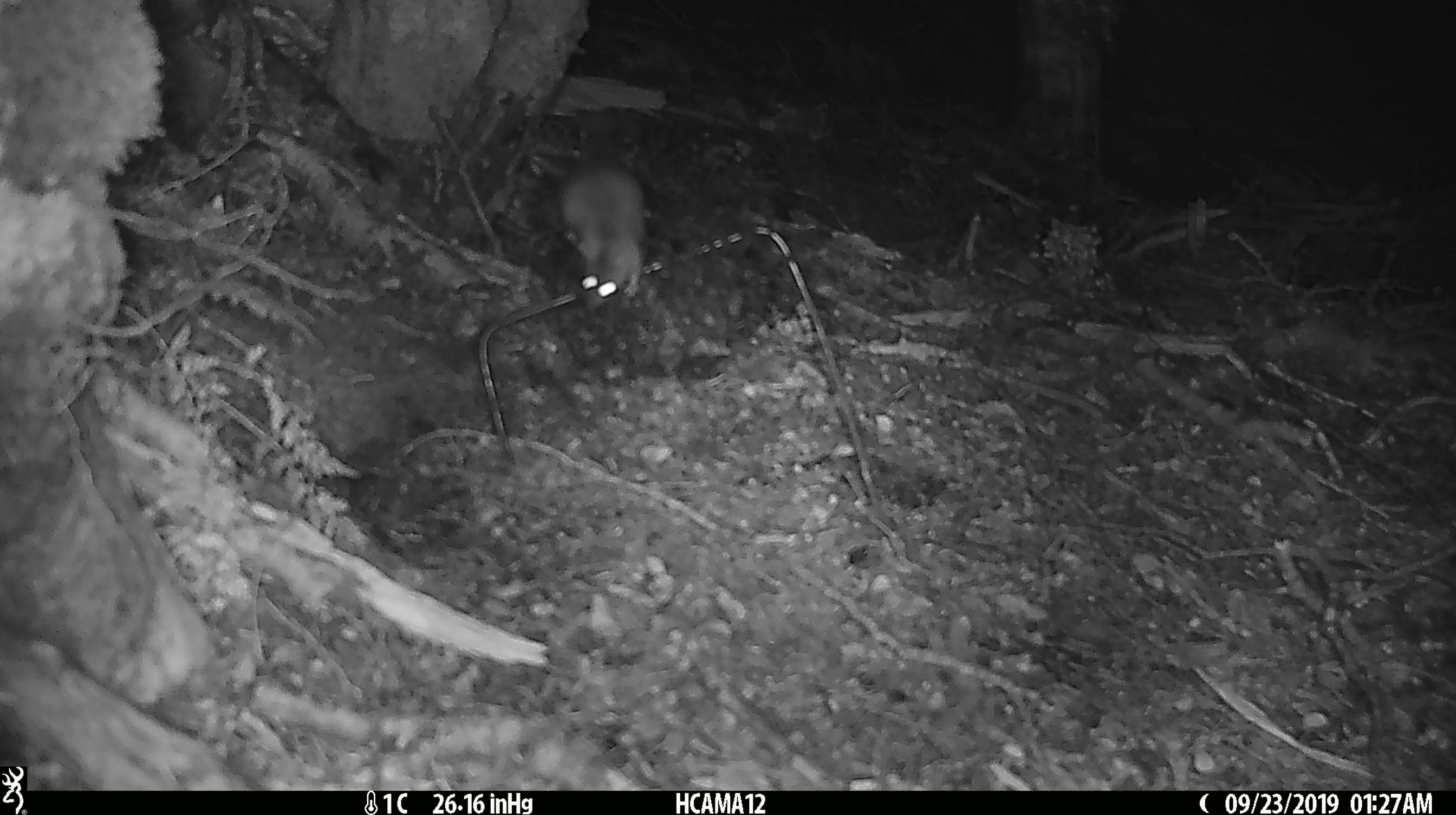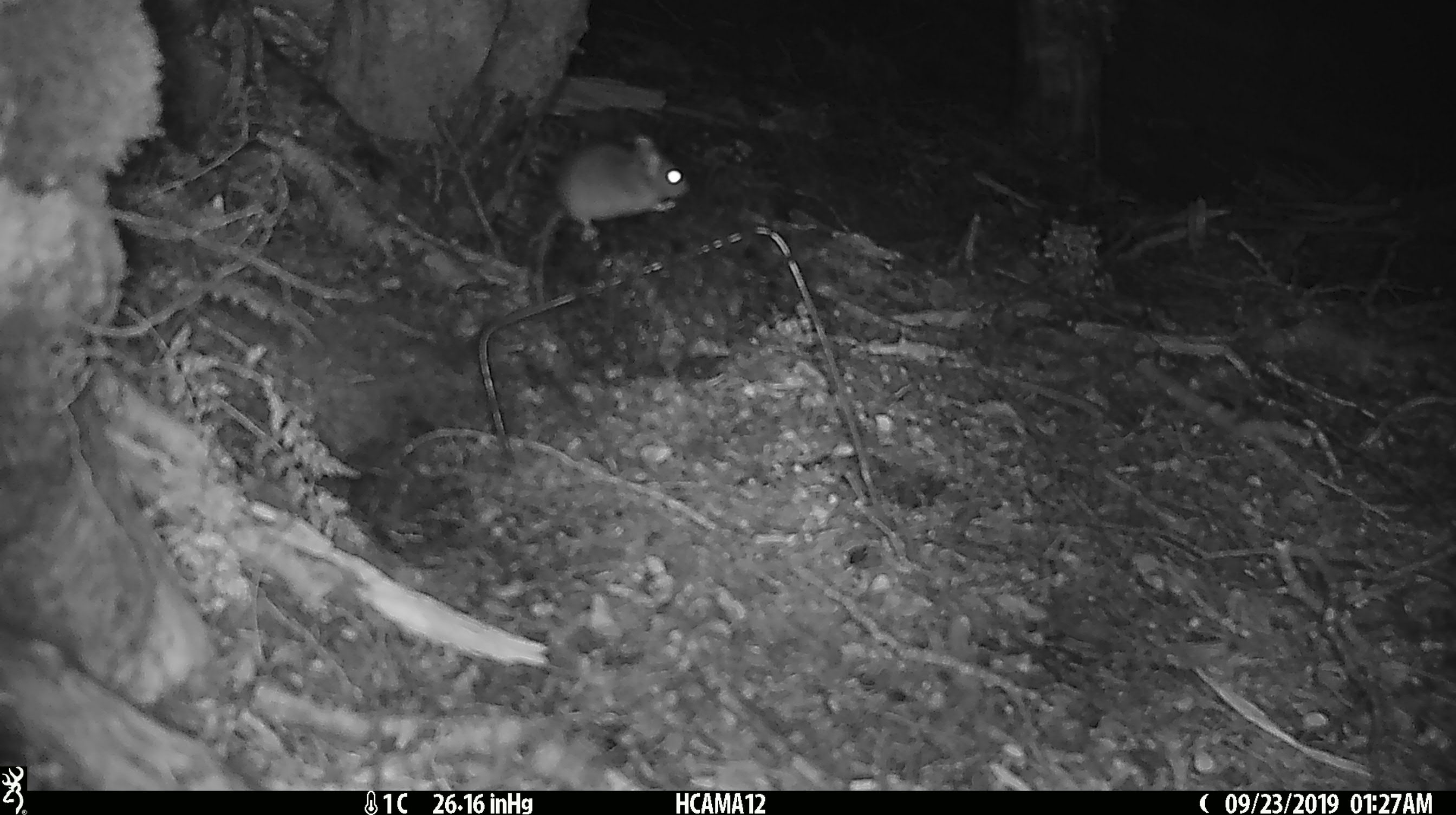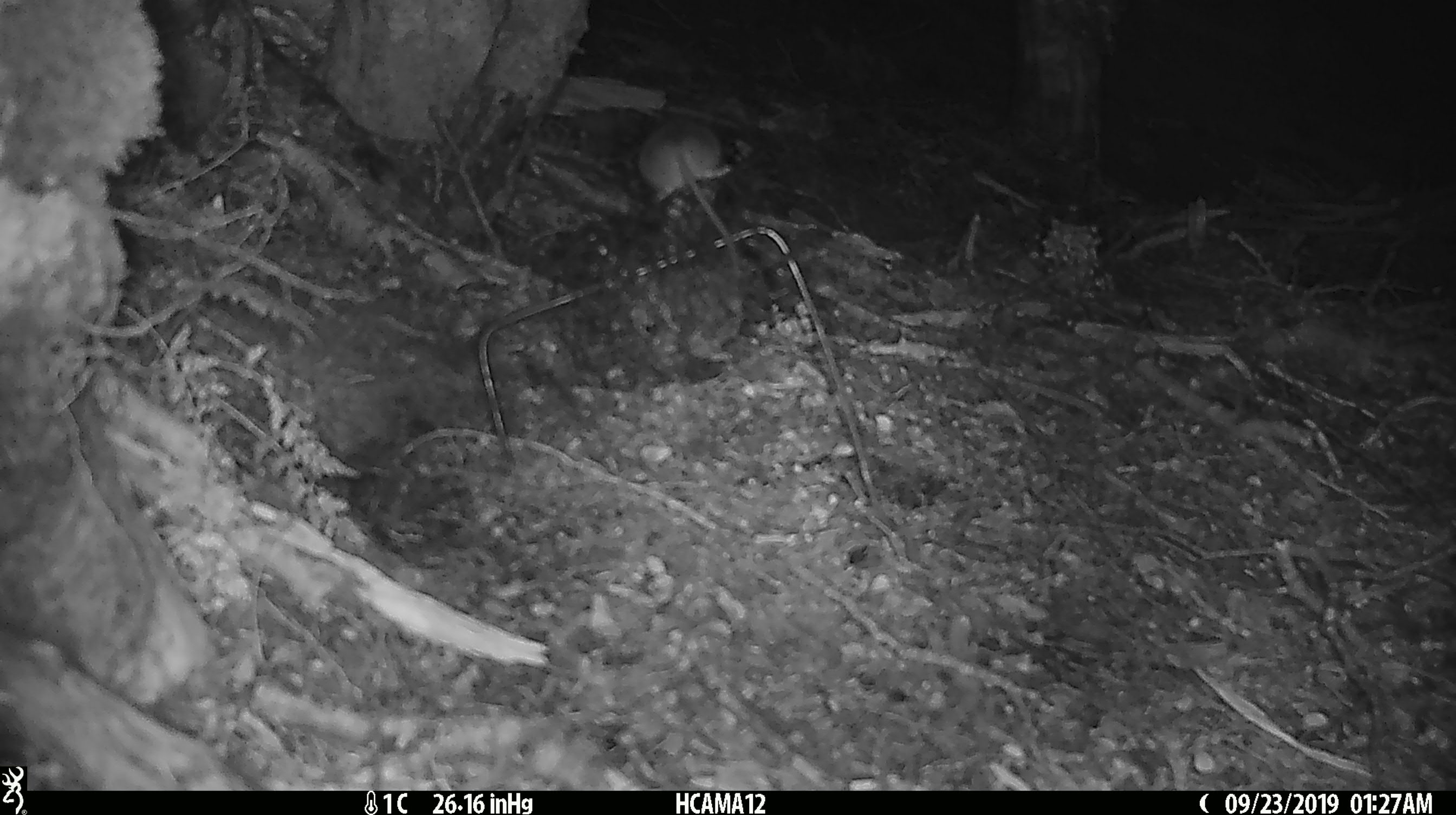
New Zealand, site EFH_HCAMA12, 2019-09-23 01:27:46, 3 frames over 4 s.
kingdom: Animalia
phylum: Chordata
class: Mammalia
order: Rodentia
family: Muridae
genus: Mus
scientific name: Mus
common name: mouse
Mouse (Mus).